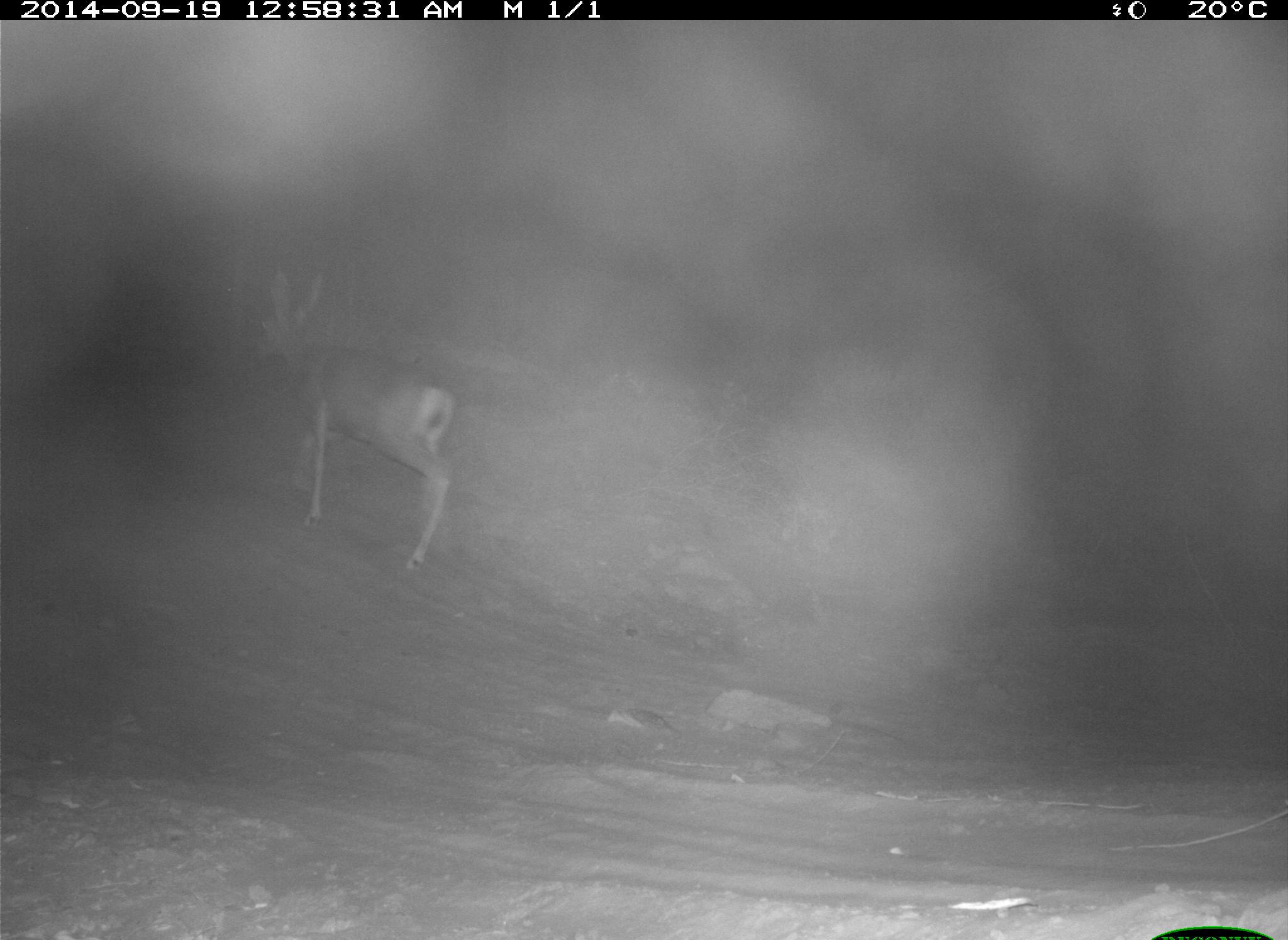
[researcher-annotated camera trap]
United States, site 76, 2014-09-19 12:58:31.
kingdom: Animalia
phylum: Chordata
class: Mammalia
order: Artiodactyla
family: Cervidae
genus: Odocoileus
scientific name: Odocoileus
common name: deer